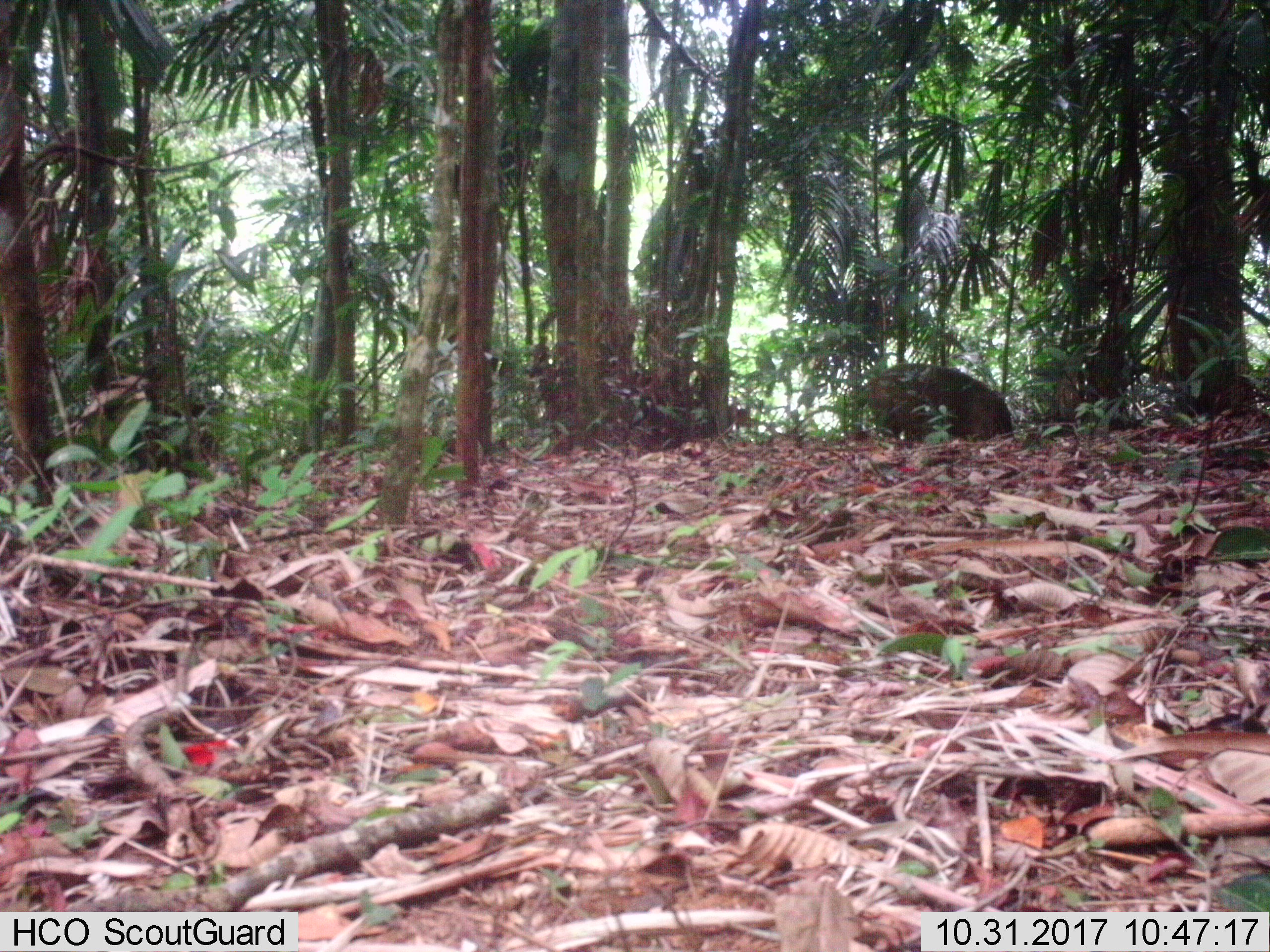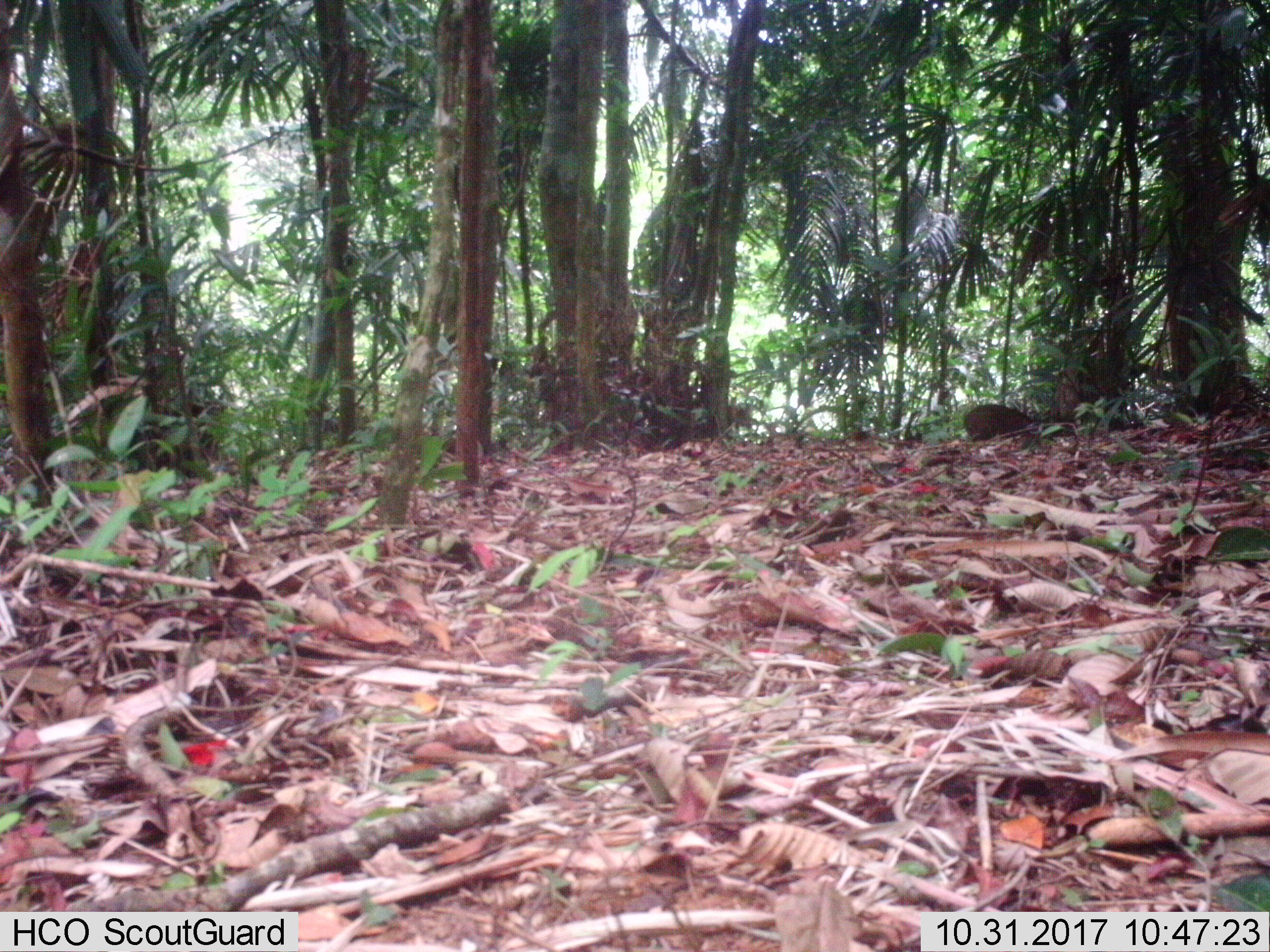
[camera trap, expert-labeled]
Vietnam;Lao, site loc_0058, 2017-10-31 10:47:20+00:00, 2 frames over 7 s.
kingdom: Animalia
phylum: Chordata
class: Mammalia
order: Artiodactyla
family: Suidae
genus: Sus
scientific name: Sus scrofa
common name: eurasian wild pig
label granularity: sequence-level